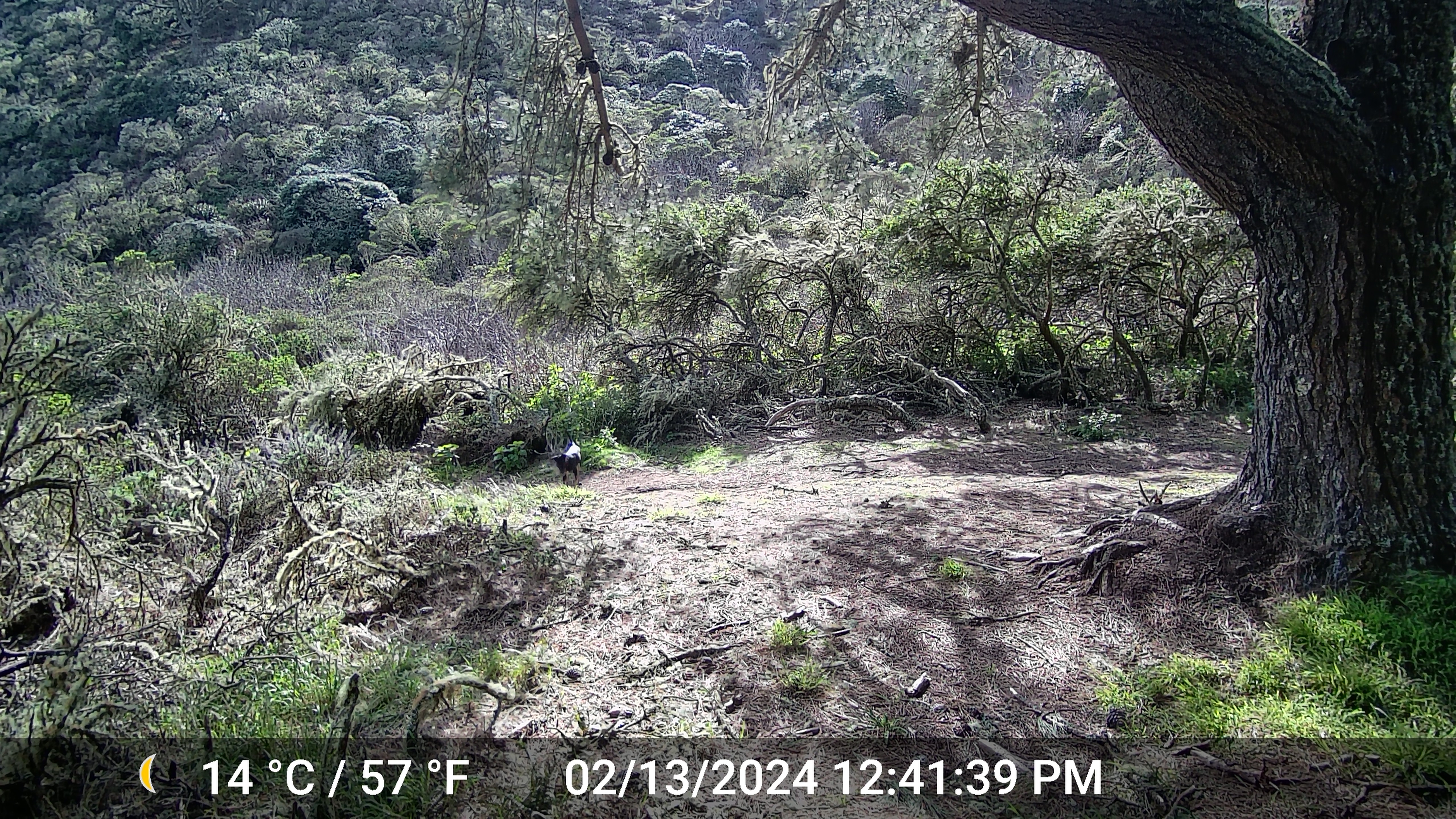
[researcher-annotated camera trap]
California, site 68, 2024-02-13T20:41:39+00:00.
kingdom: Animalia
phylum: Chordata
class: Aves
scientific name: Aves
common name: bird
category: unknown bird